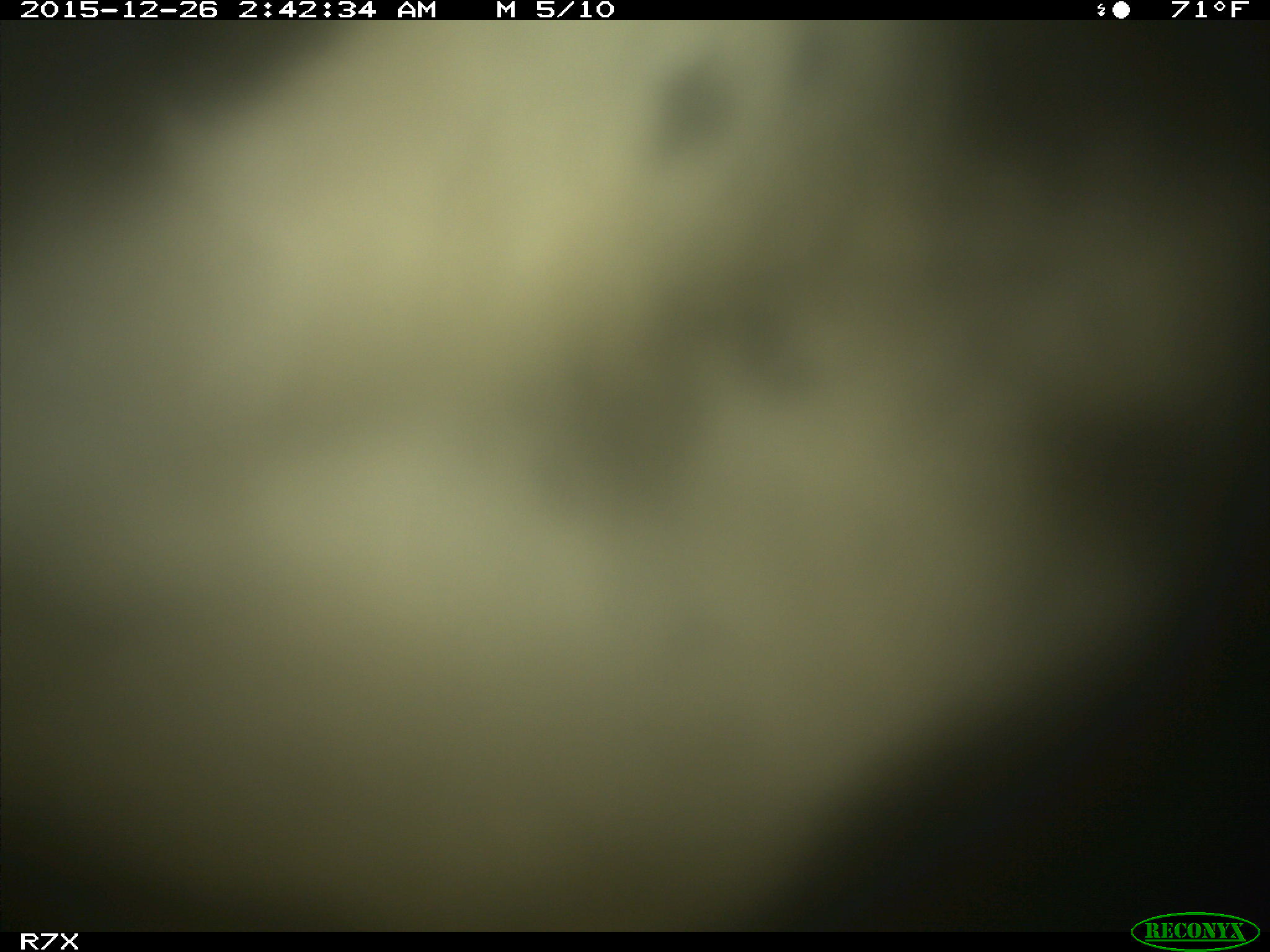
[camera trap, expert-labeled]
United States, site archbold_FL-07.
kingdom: Animalia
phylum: Chordata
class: Mammalia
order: Artiodactyla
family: Bovidae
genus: Bos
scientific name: Bos taurus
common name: domestic cow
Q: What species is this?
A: Bos taurus (domestic cow).